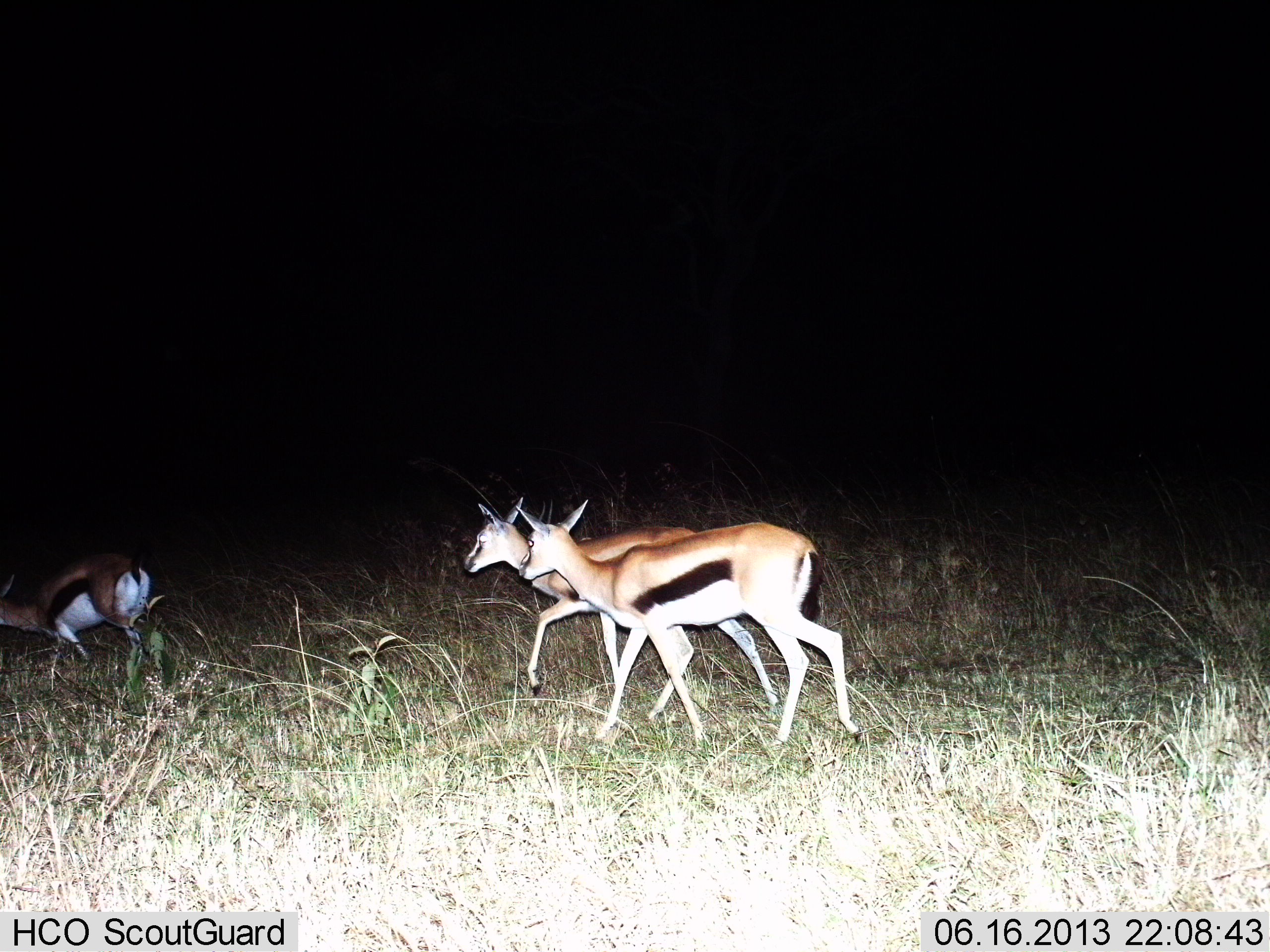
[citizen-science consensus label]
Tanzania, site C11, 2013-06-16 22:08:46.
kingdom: Animalia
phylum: Chordata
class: Mammalia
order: Artiodactyla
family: Bovidae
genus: Eudorcas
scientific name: Eudorcas thomsonii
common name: thomson's gazelle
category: gazellethomsons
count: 3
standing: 20%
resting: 10%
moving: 90%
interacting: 0%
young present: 0%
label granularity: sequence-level